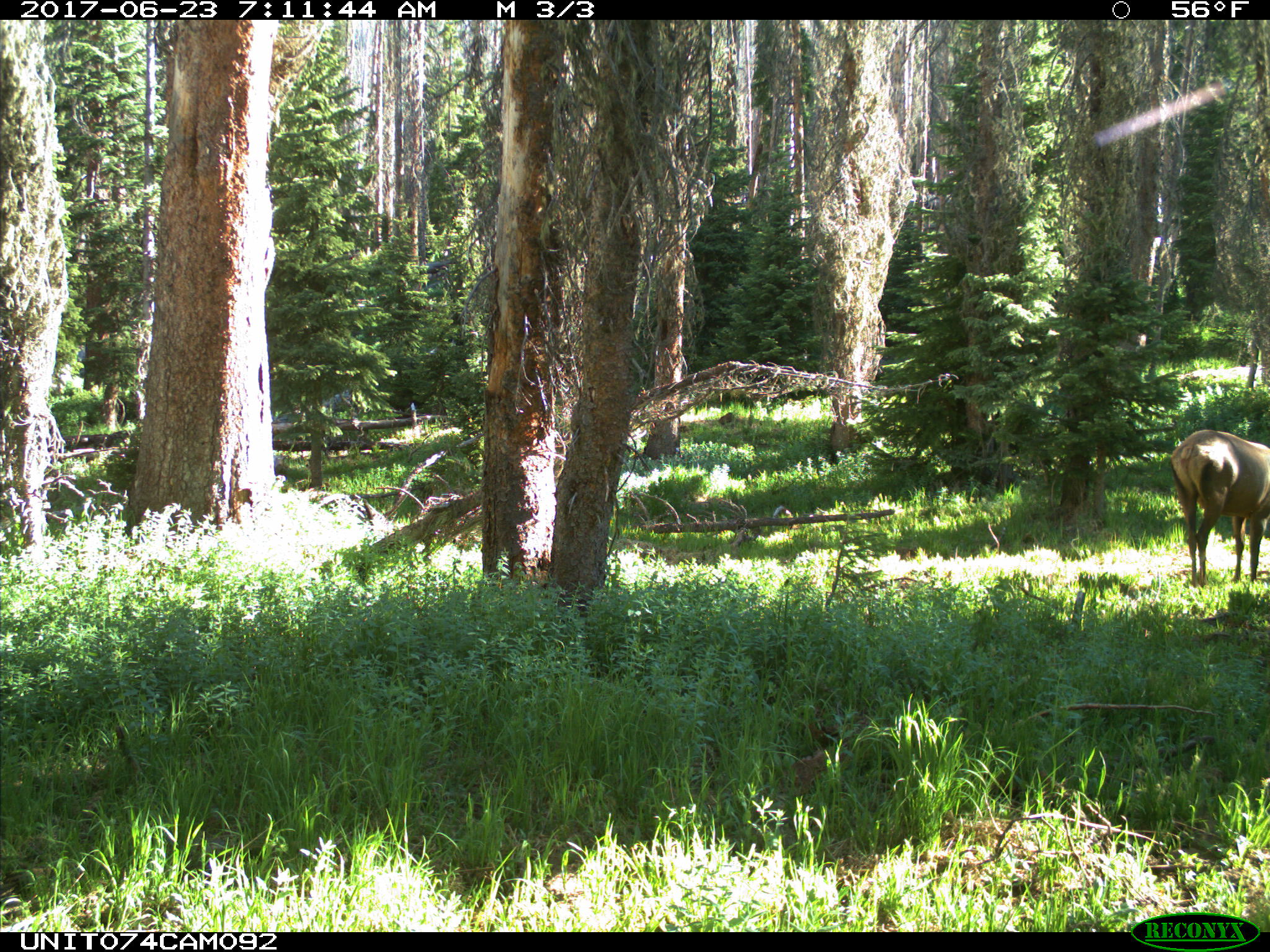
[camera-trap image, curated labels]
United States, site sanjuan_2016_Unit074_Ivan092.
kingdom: Animalia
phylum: Chordata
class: Mammalia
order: Artiodactyla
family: Cervidae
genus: Cervus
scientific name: Cervus elaphus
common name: red deer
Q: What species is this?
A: Cervus elaphus (red deer).